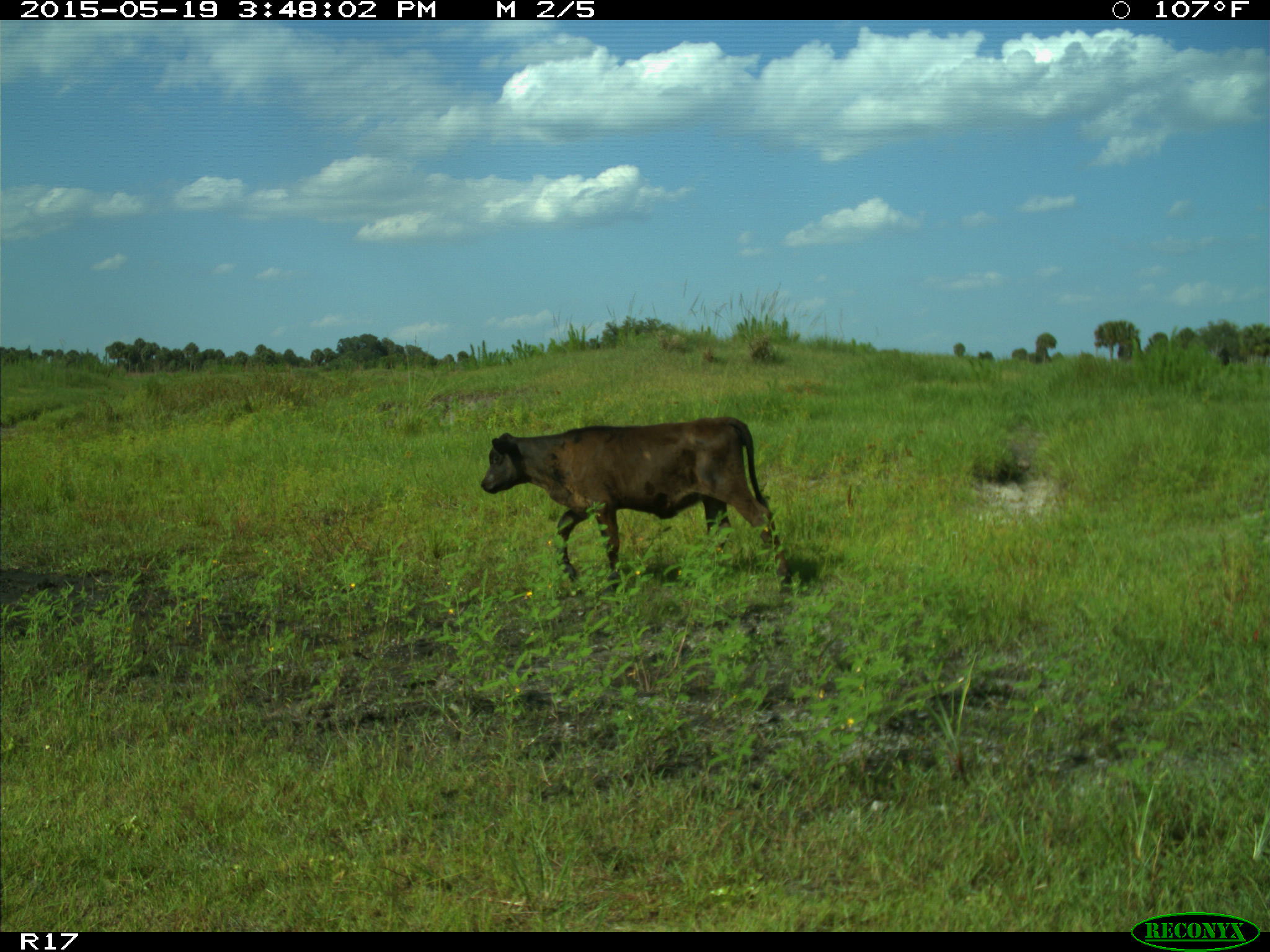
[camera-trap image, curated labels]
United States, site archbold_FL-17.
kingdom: Animalia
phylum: Chordata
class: Mammalia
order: Artiodactyla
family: Bovidae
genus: Bos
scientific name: Bos taurus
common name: domestic cow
Bos taurus (domestic cow).